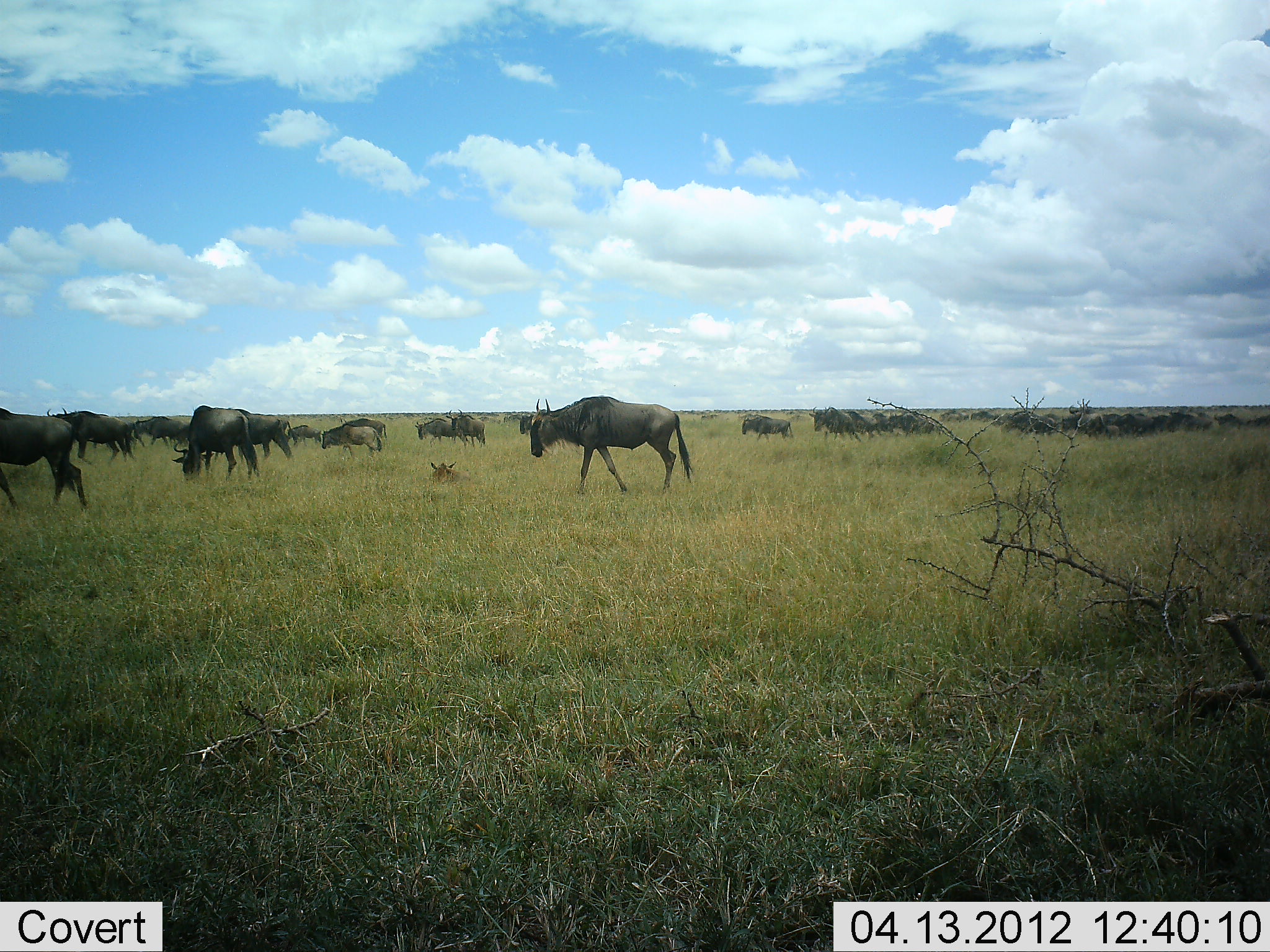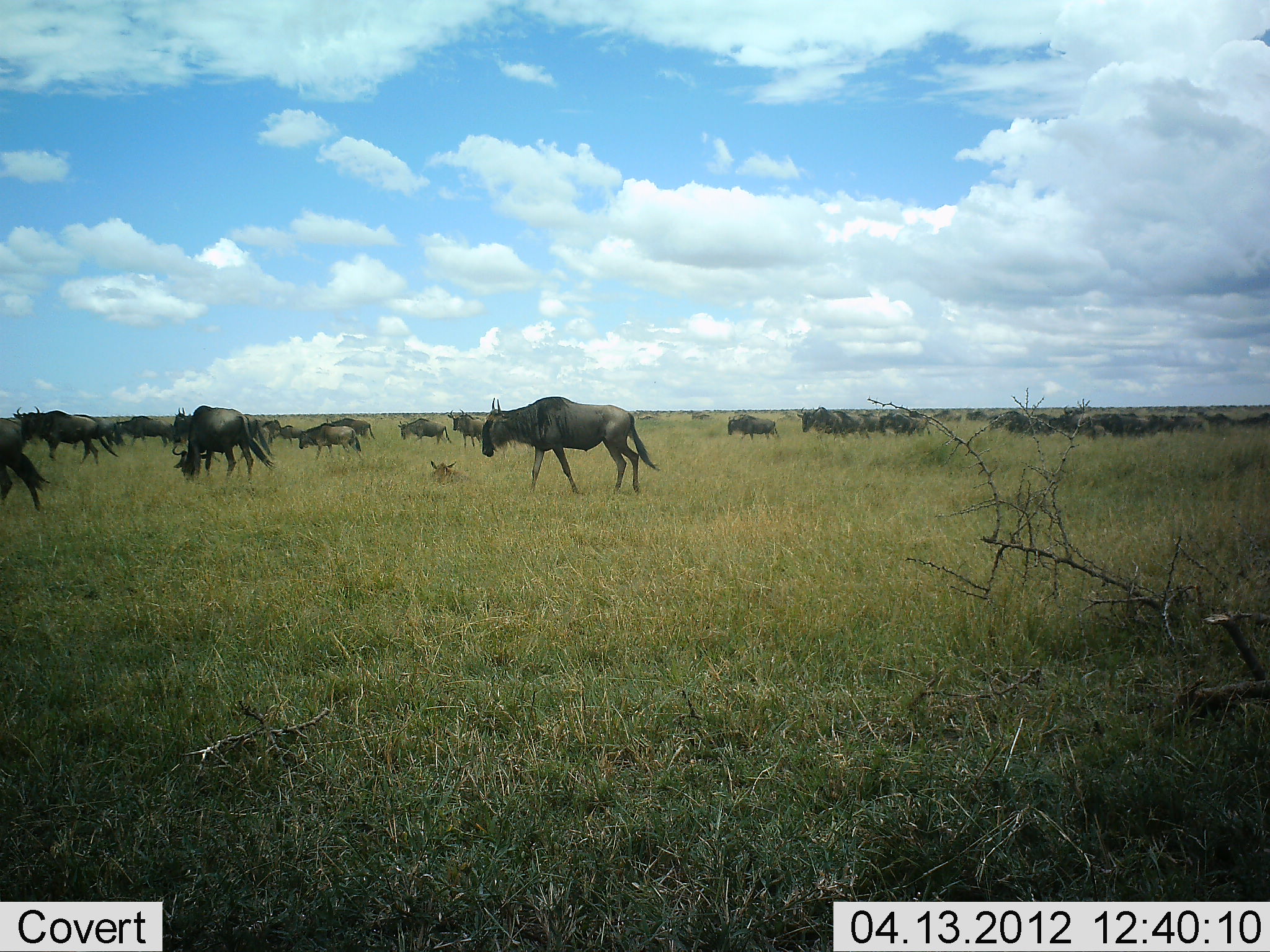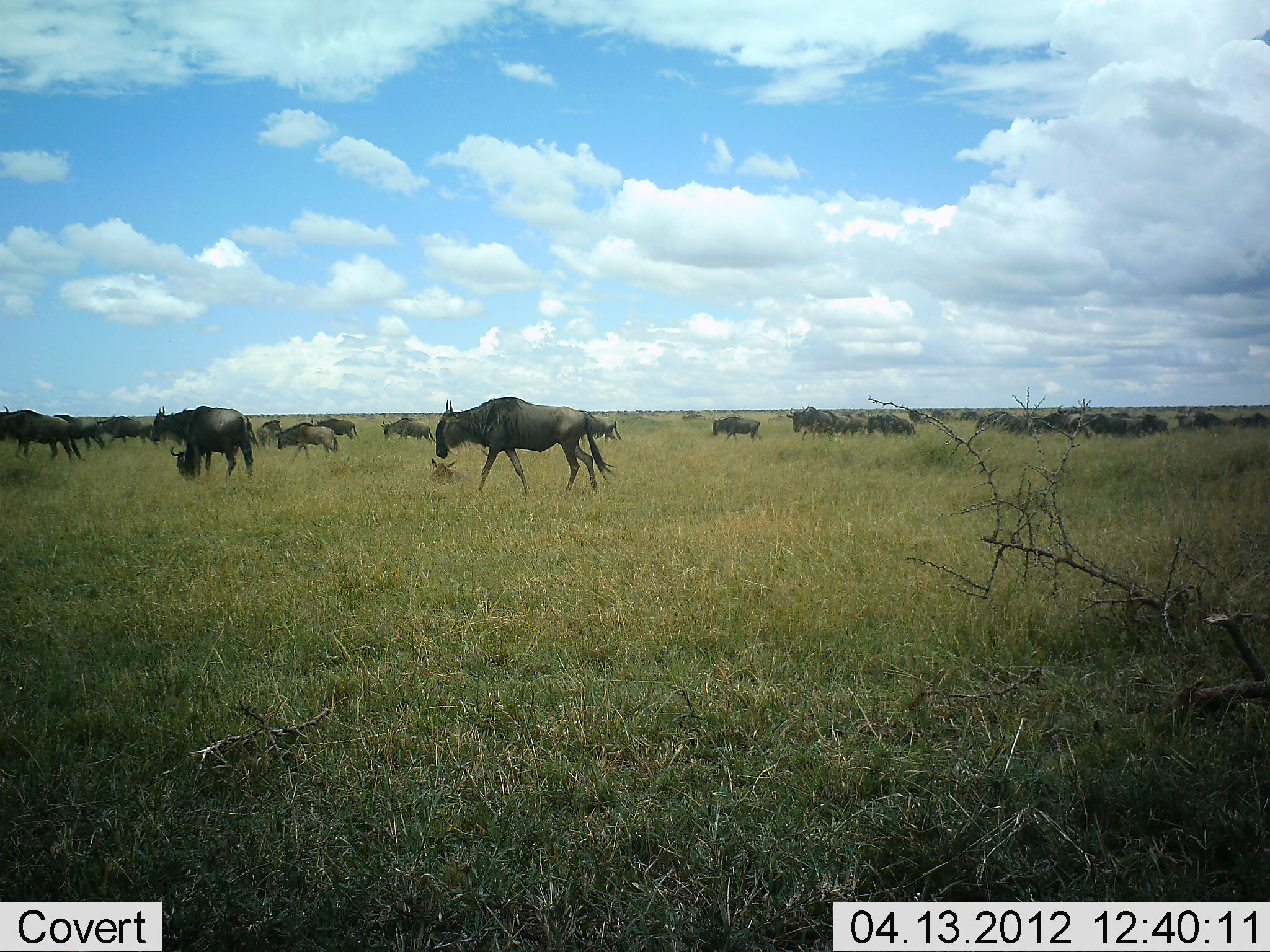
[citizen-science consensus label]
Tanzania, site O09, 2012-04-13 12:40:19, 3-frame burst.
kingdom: Animalia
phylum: Chordata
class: Mammalia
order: Artiodactyla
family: Bovidae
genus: Connochaetes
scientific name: Connochaetes taurinus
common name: blue wildebeest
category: wildebeest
Wildebeest (blue wildebeest) (Connochaetes taurinus), count 11-50. Behavior (volunteer vote fractions): standing 18%, resting 24%, moving 94%, interacting 6%. Young present (vote fraction): 12%. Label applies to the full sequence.